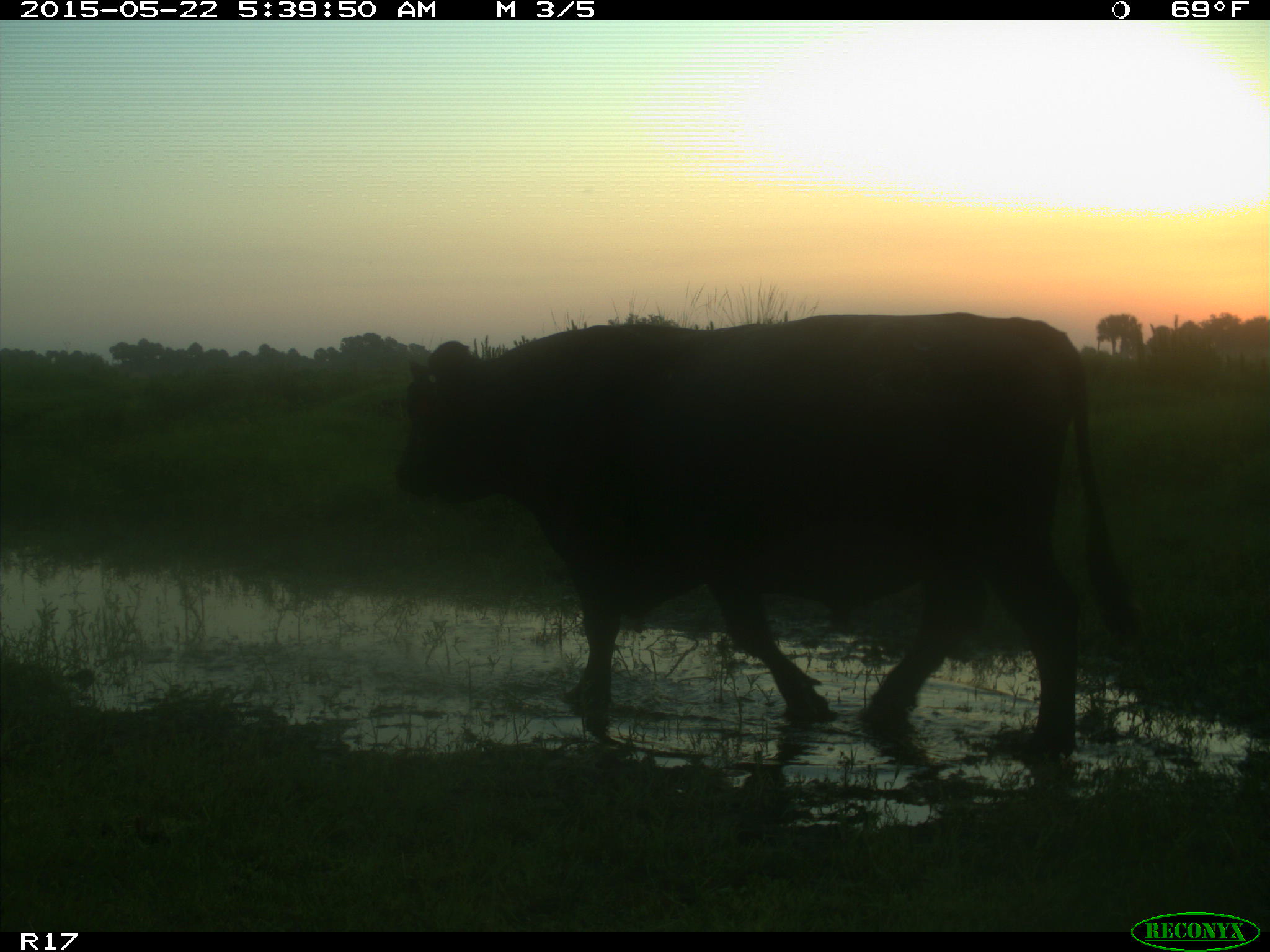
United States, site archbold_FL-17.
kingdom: Animalia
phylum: Chordata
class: Mammalia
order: Artiodactyla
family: Bovidae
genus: Bos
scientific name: Bos taurus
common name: domestic cow